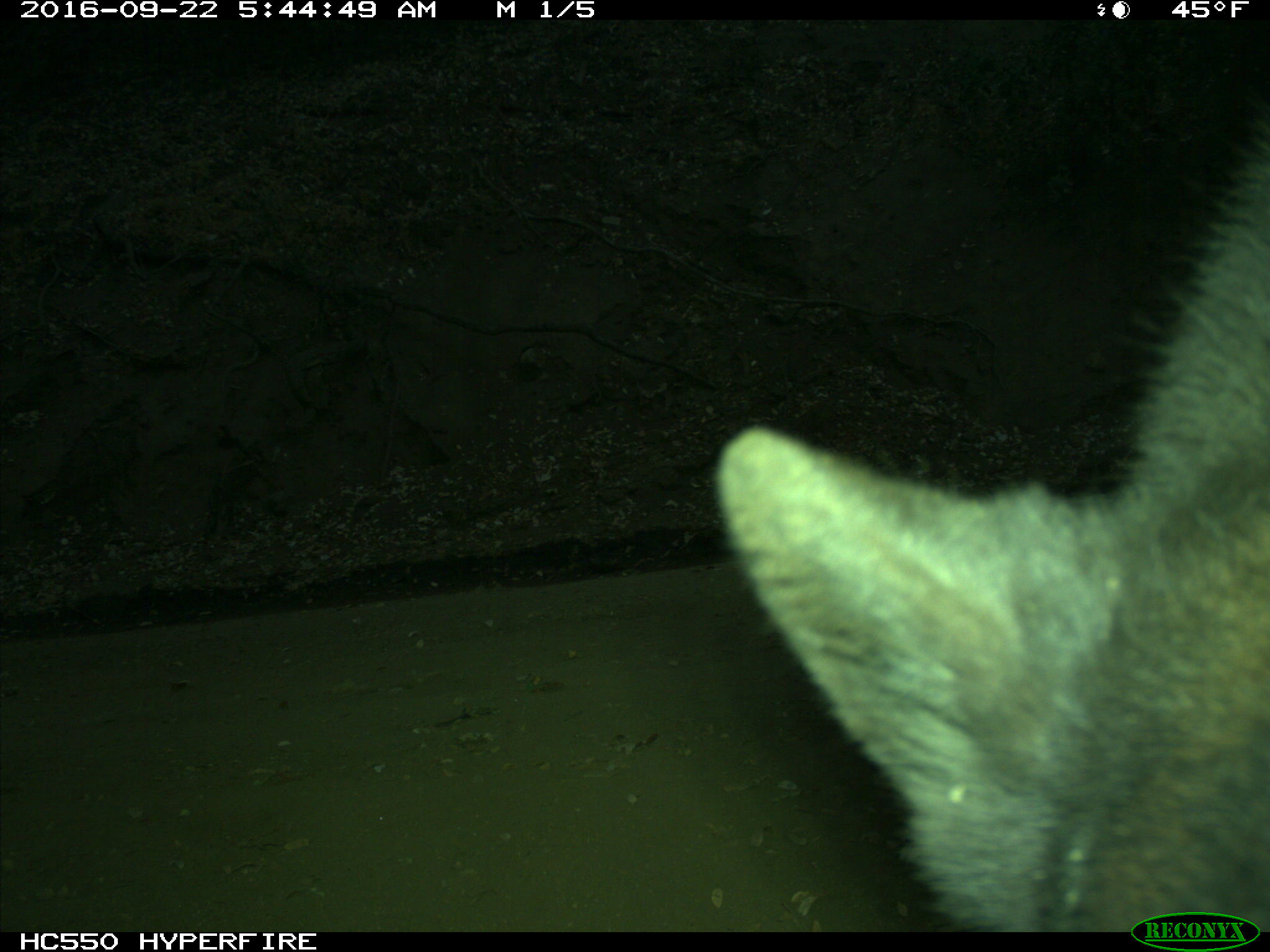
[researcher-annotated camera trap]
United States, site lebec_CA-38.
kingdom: Animalia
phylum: Chordata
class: Mammalia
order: Carnivora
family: Ursidae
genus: Ursus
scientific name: Ursus americanus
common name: american black bear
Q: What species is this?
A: Ursus americanus (american black bear).